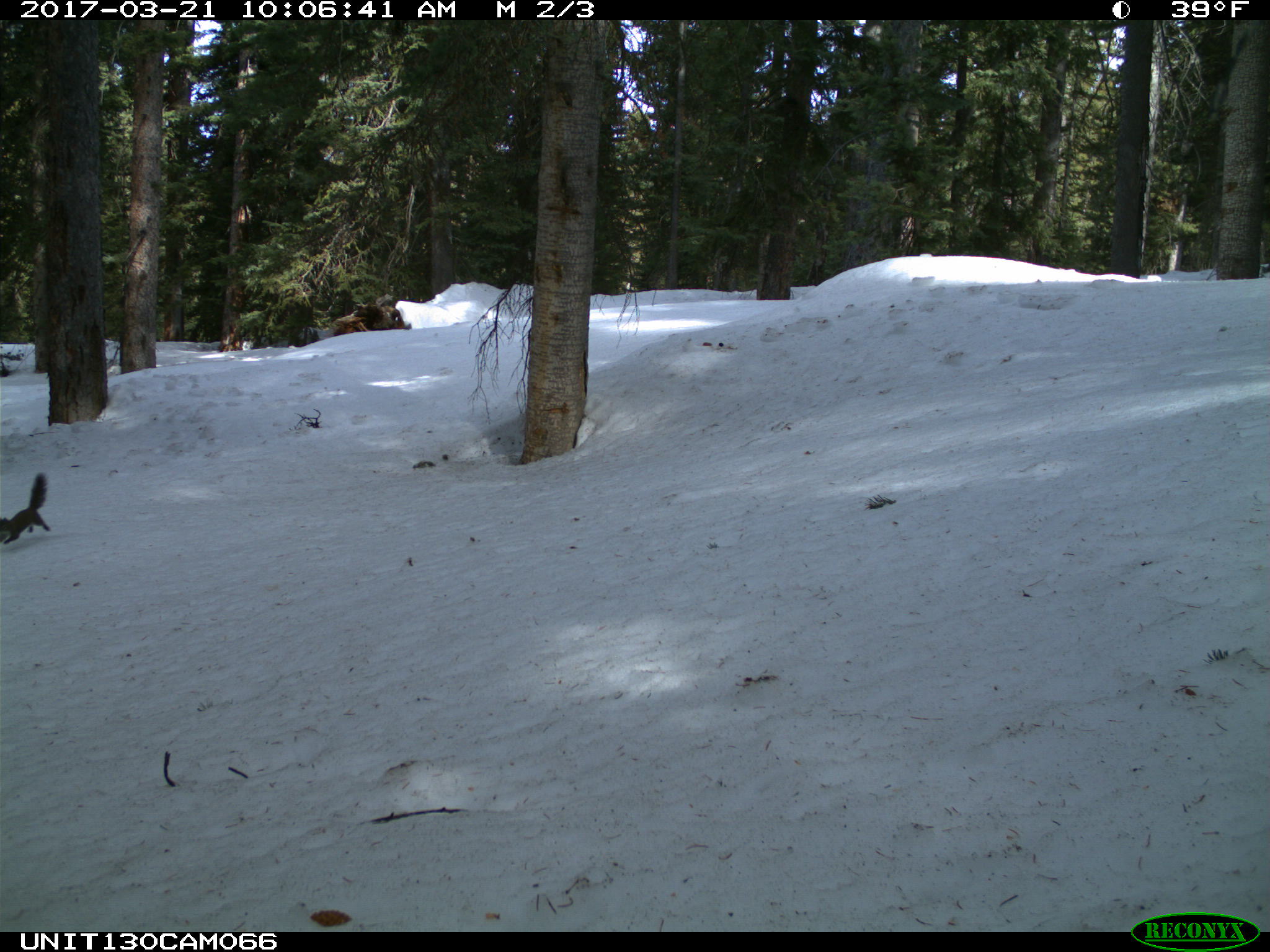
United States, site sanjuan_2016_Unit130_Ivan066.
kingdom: Animalia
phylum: Chordata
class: Mammalia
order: Rodentia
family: Sciuridae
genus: Tamiasciurus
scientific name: Tamiasciurus hudsonicus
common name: american red squirrel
Tamiasciurus hudsonicus (american red squirrel).